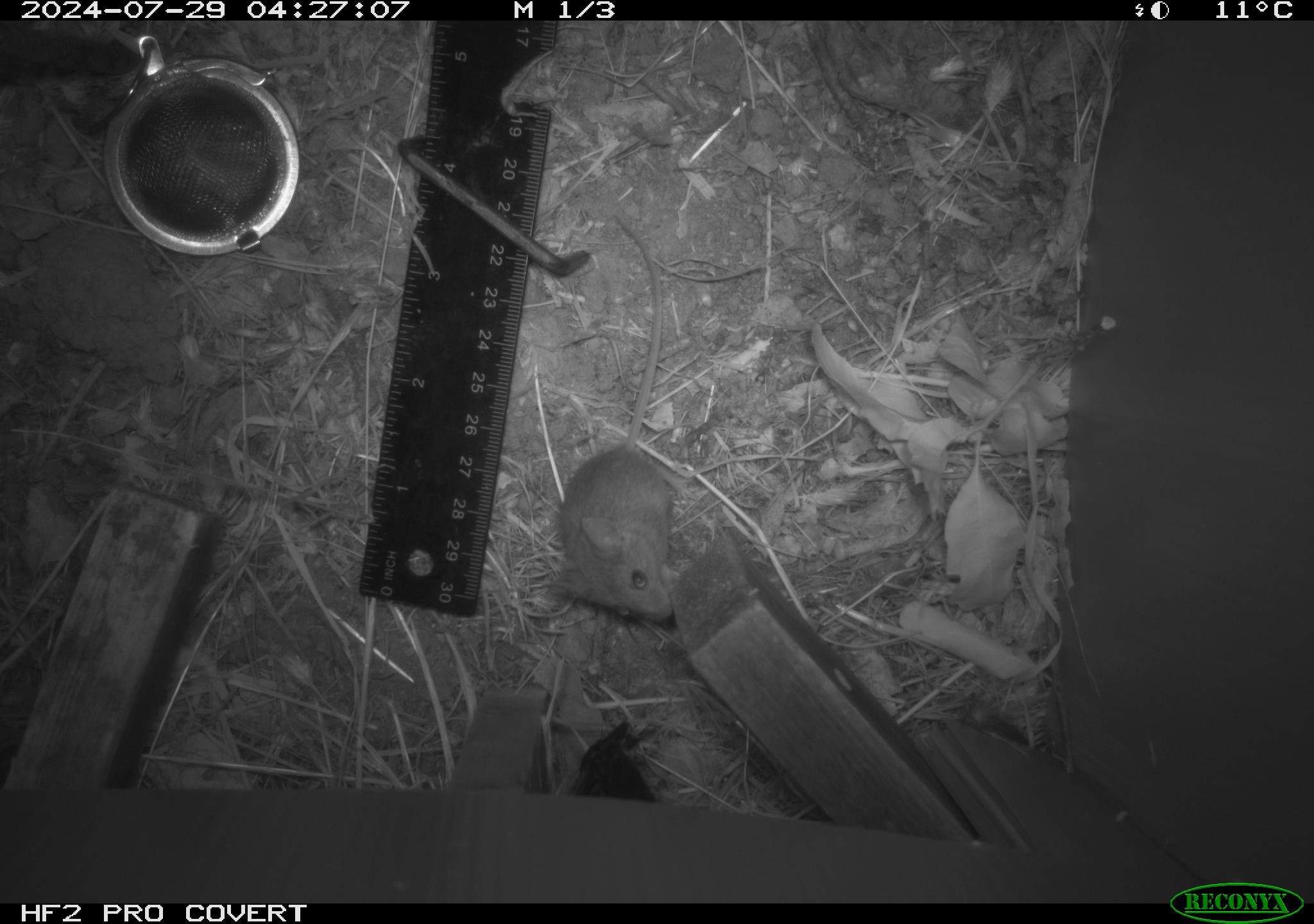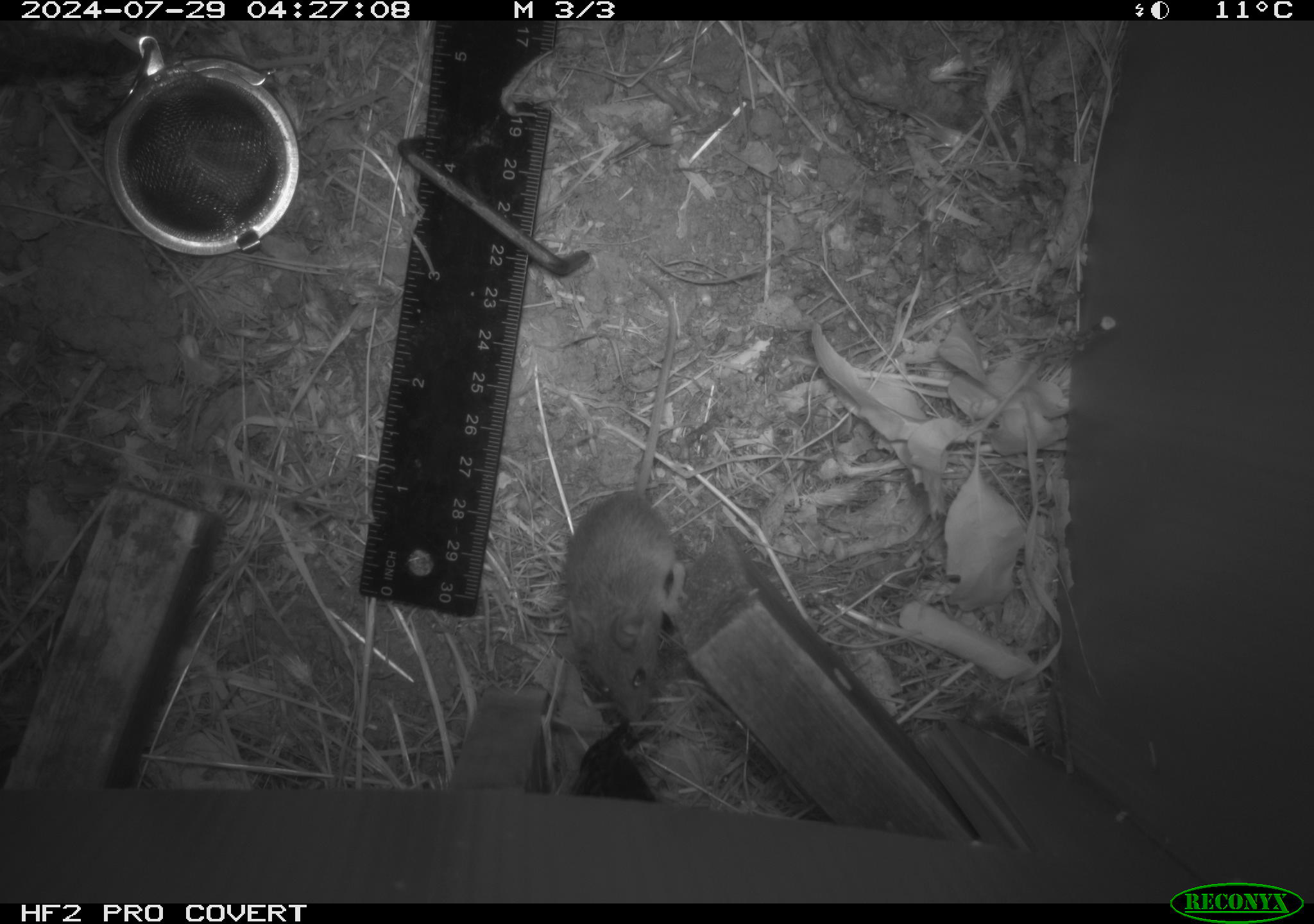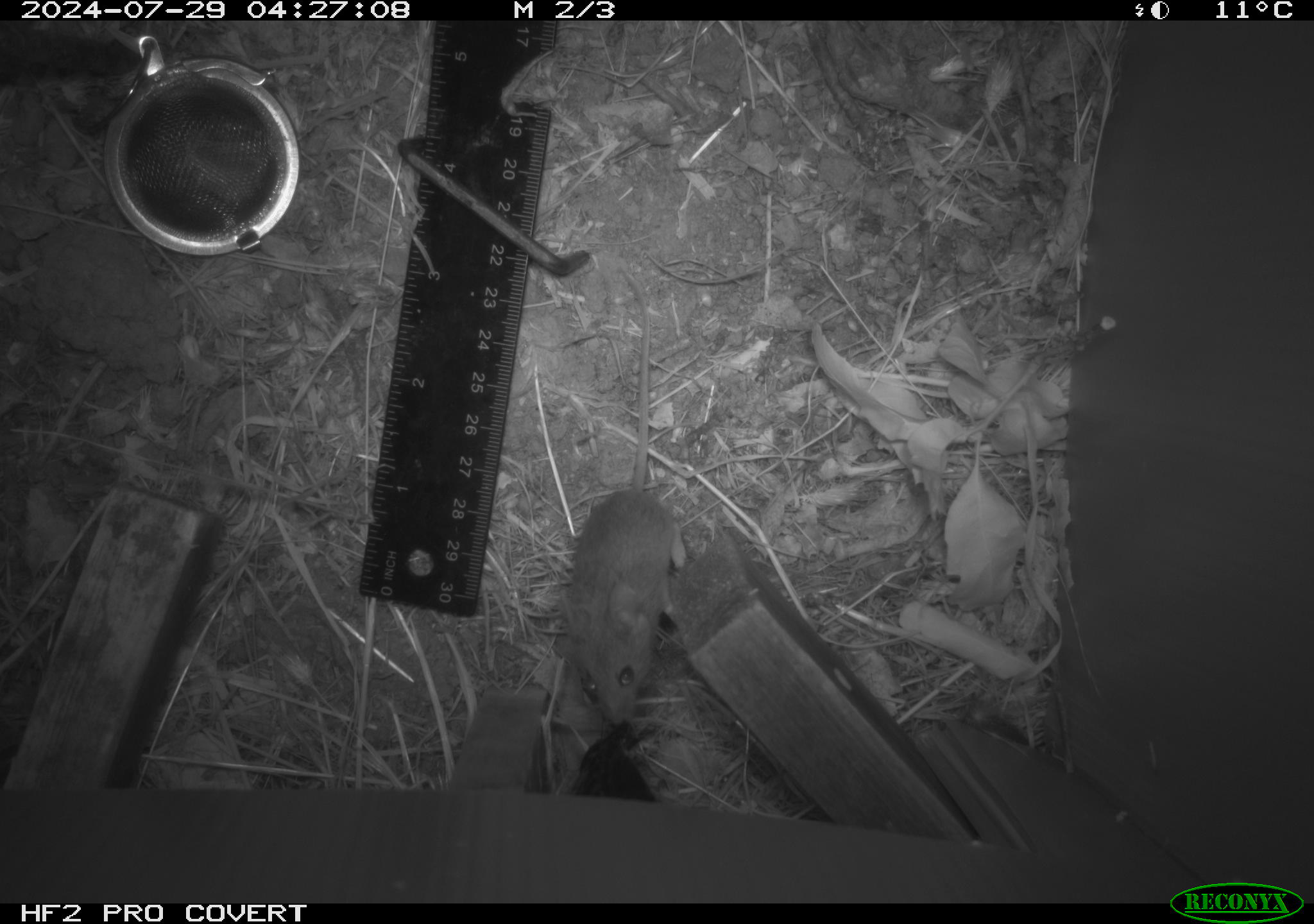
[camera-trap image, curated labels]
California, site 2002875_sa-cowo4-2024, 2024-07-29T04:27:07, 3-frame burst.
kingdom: Animalia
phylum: Chordata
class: Mammalia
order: Rodentia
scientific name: Rodentia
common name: mouse species